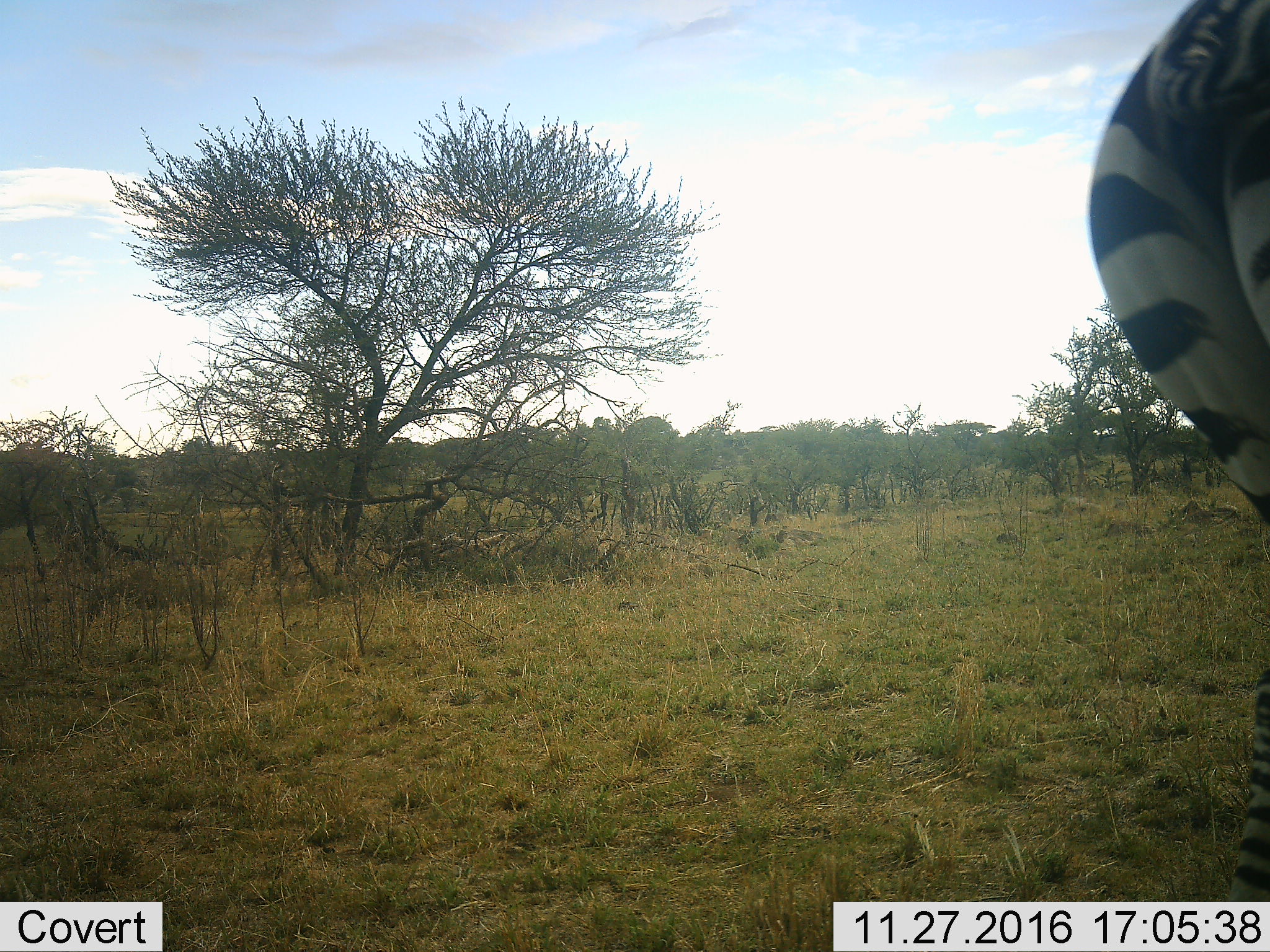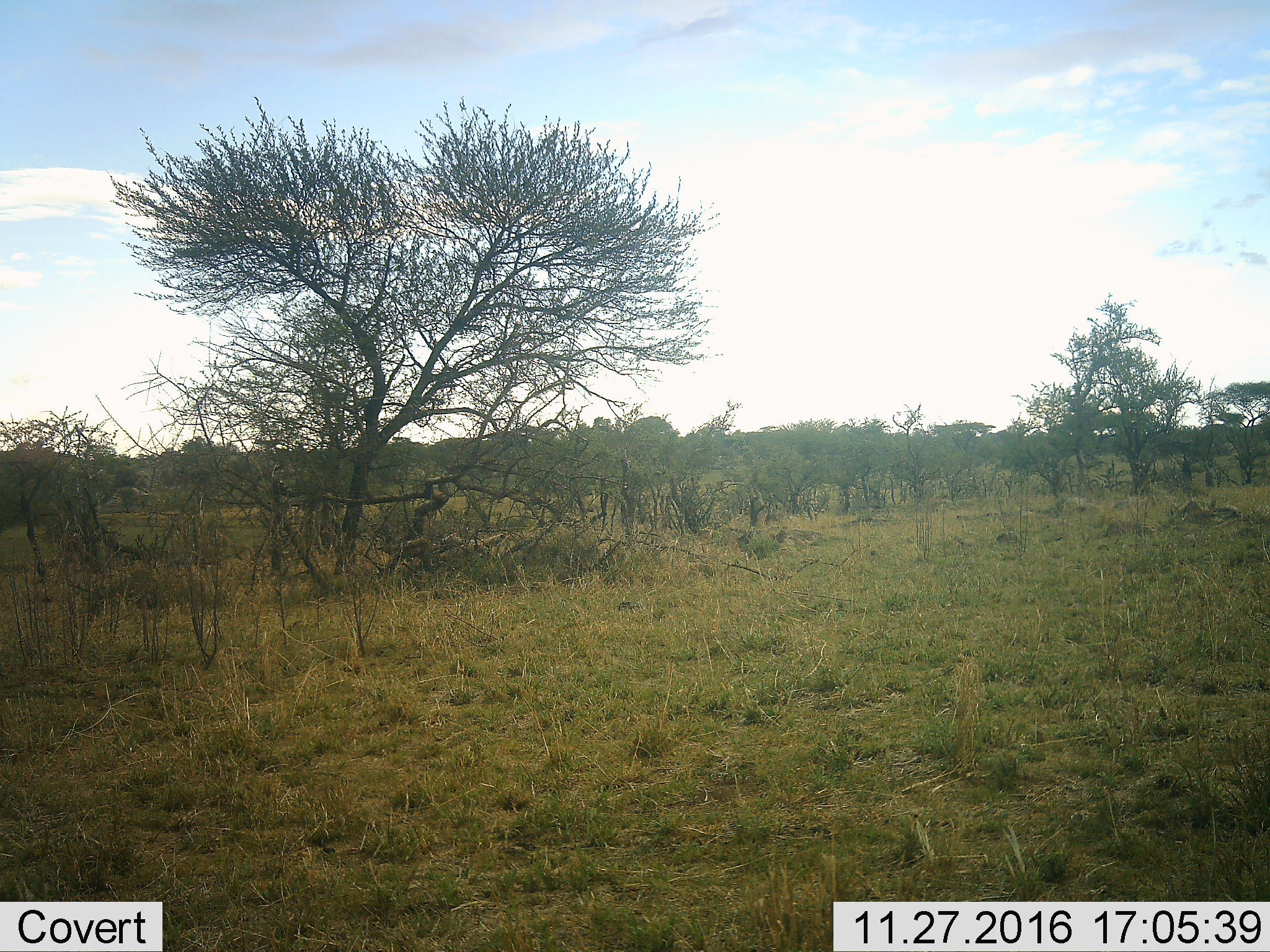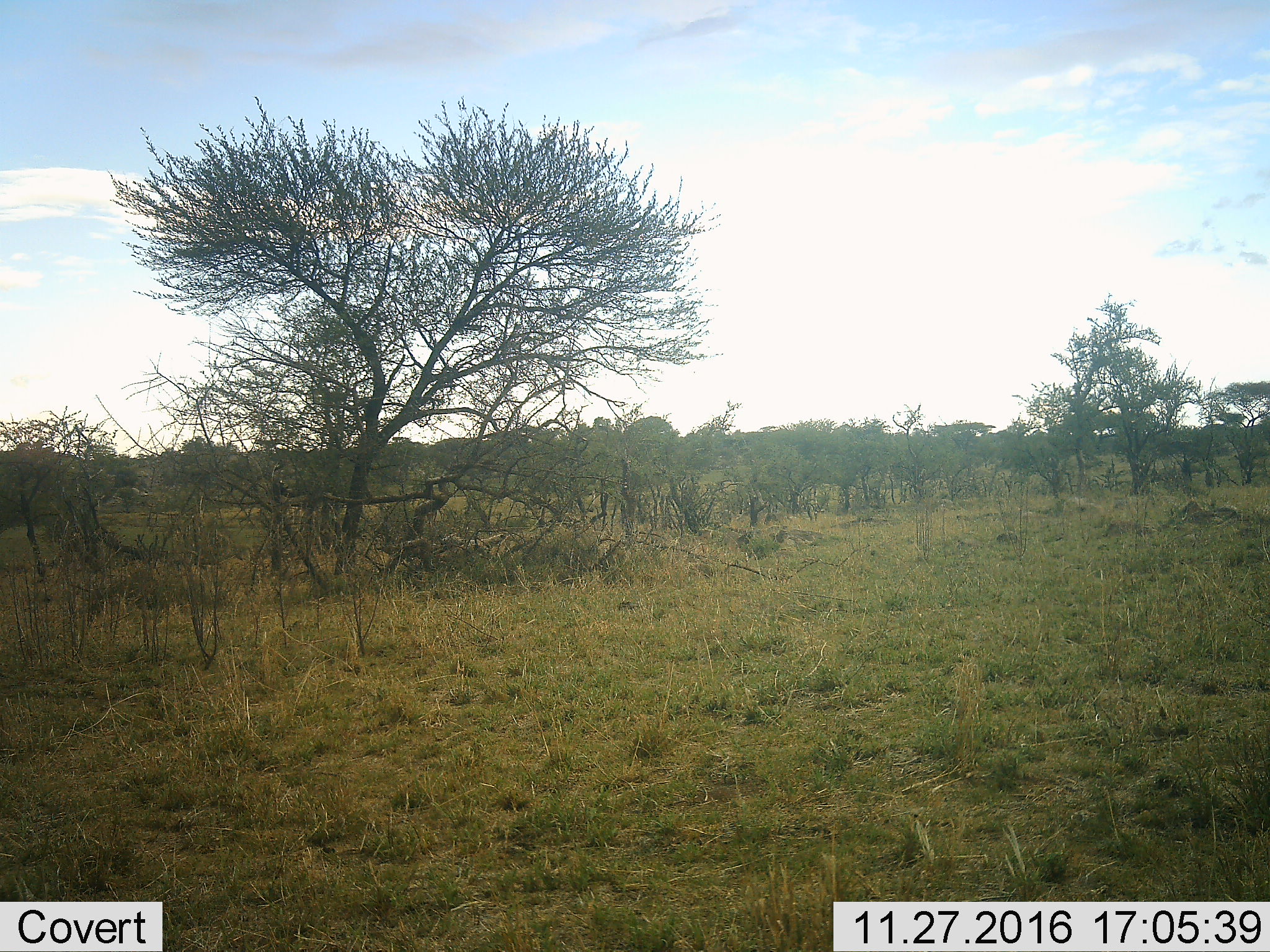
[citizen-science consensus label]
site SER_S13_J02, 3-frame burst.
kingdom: Animalia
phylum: Chordata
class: Mammalia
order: Perissodactyla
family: Equidae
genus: Equus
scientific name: Equus quagga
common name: plains zebra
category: zebraplains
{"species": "zebraplains (plains zebra) (Equus quagga)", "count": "1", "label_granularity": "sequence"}